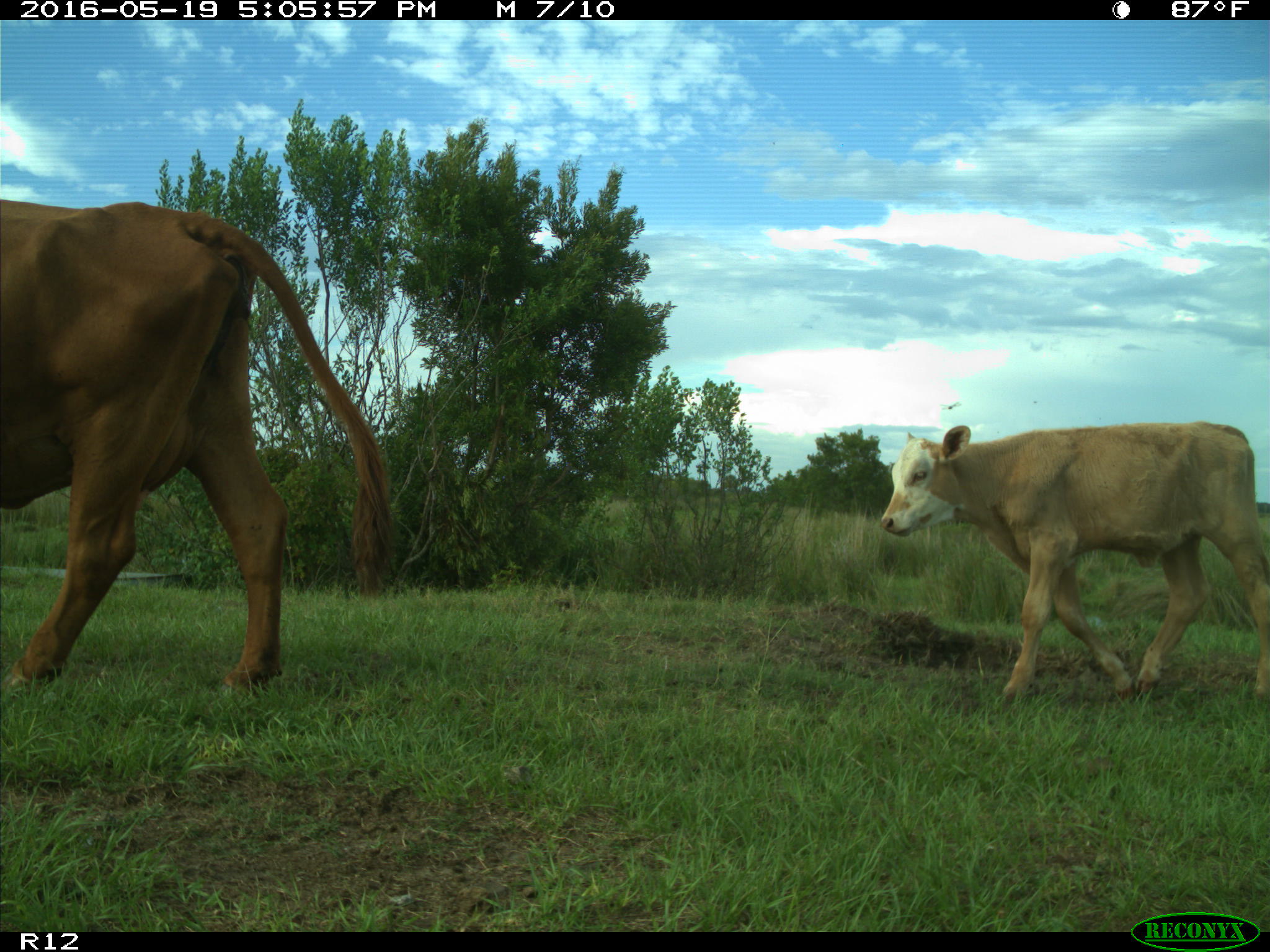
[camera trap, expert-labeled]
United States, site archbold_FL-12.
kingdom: Animalia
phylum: Chordata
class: Mammalia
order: Artiodactyla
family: Bovidae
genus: Bos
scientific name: Bos taurus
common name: domestic cow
Bos taurus (domestic cow).